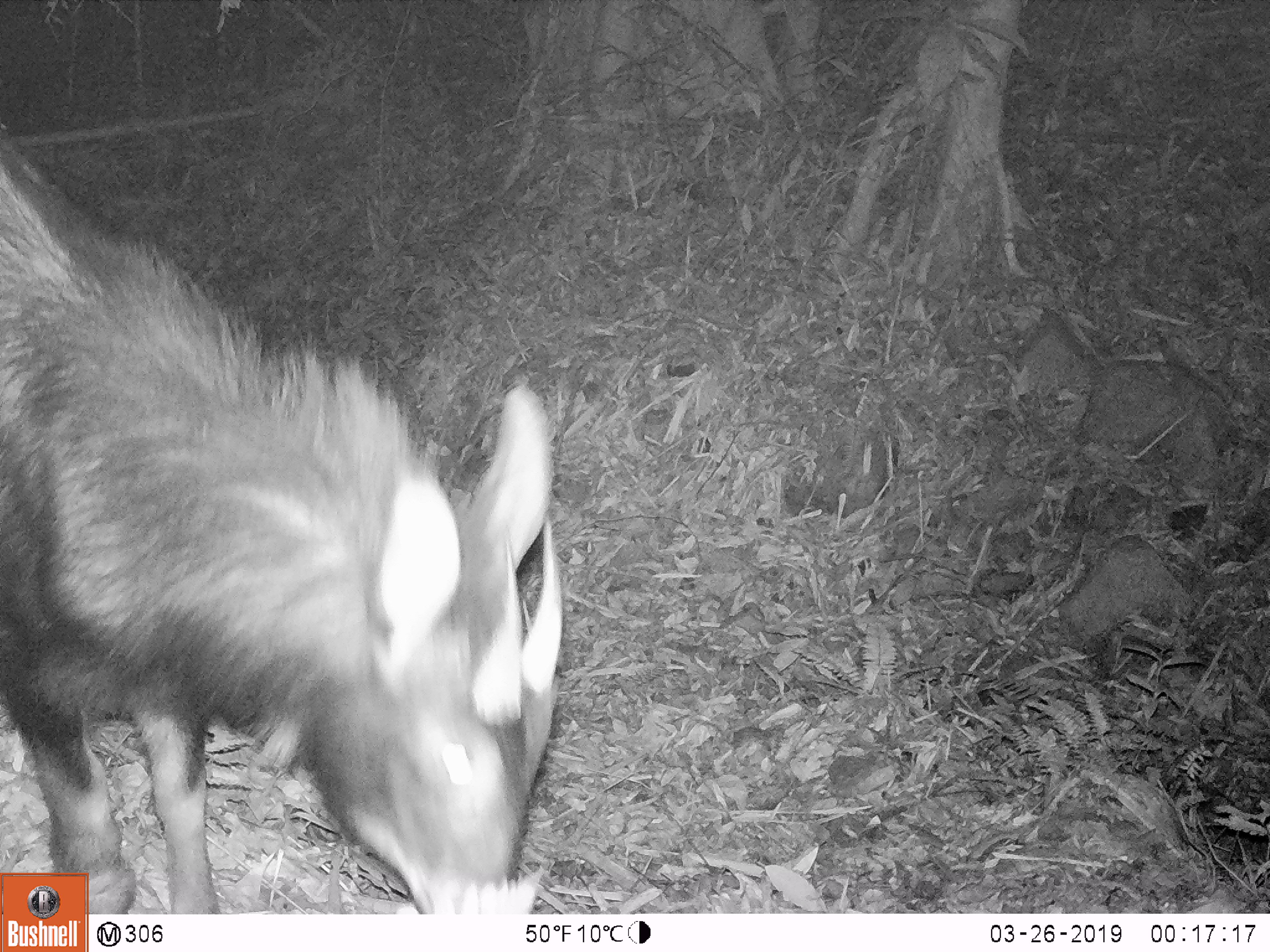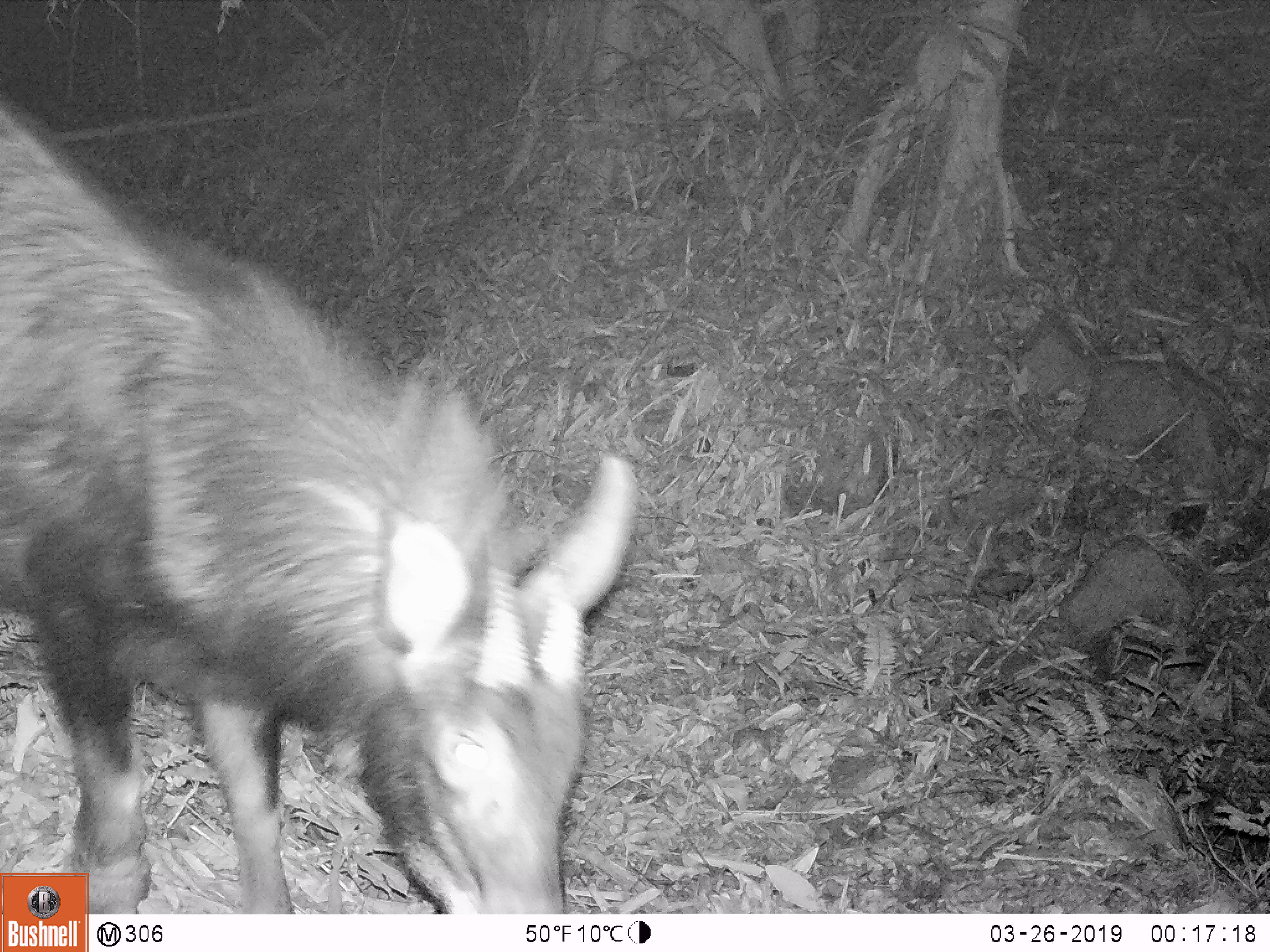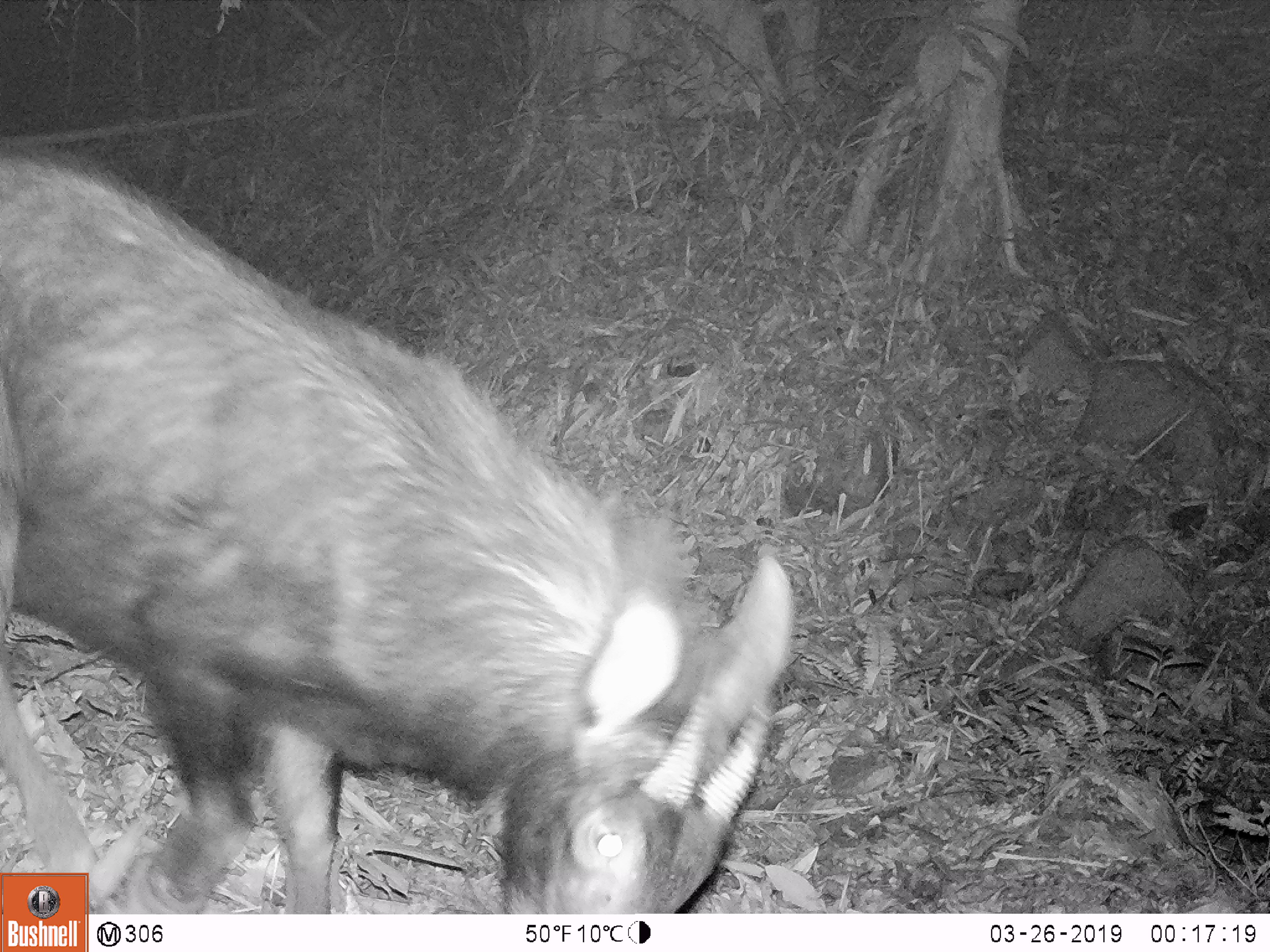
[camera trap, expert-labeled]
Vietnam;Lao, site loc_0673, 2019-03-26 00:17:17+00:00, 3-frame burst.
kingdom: Animalia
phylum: Chordata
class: Mammalia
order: Artiodactyla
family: Bovidae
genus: Capricornis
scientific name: Capricornis sumatraensis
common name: chinese serow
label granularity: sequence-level